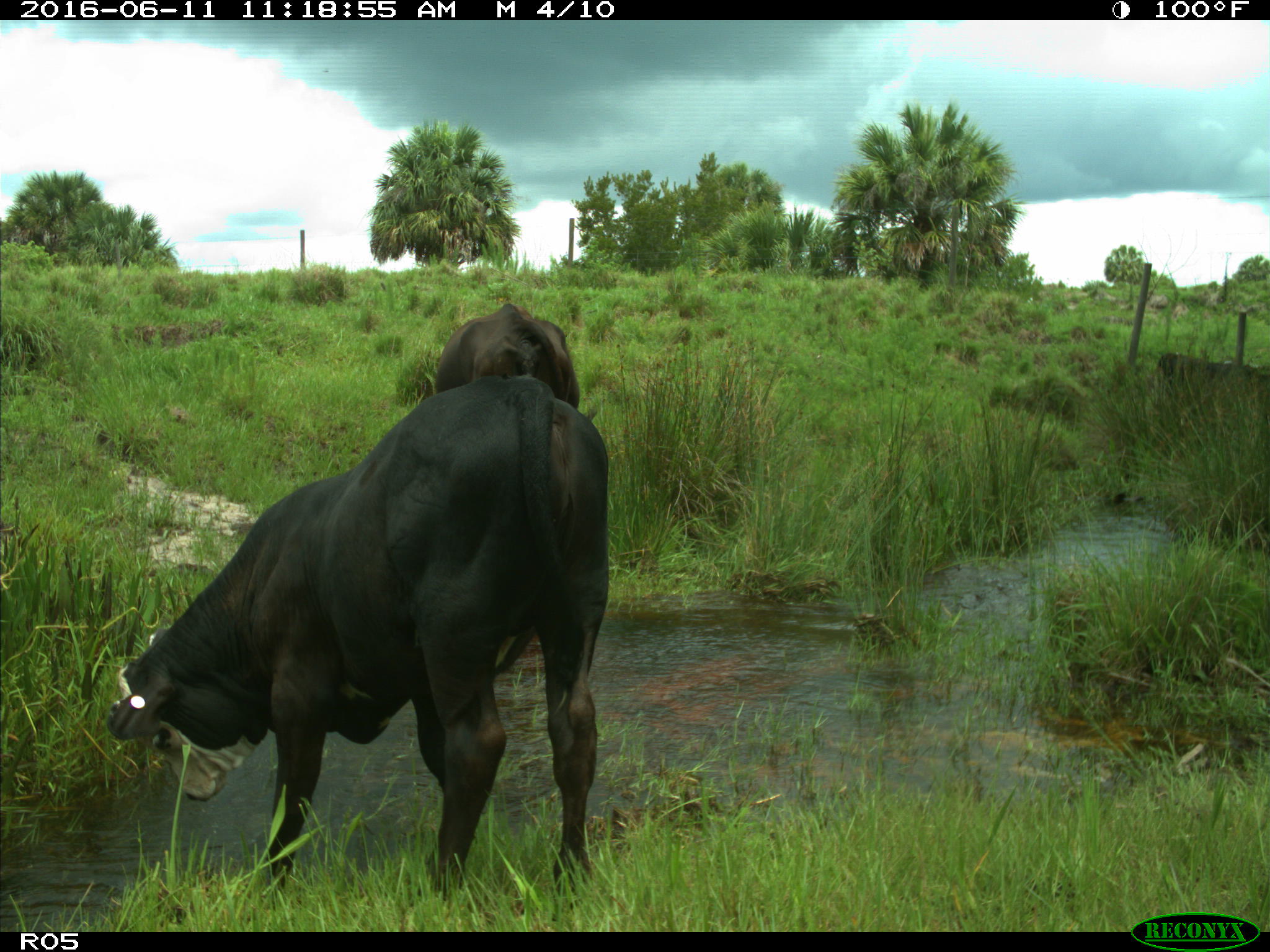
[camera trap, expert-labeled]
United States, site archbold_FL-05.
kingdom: Animalia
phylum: Chordata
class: Mammalia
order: Artiodactyla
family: Bovidae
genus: Bos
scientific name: Bos taurus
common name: domestic cow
Bos taurus (domestic cow).